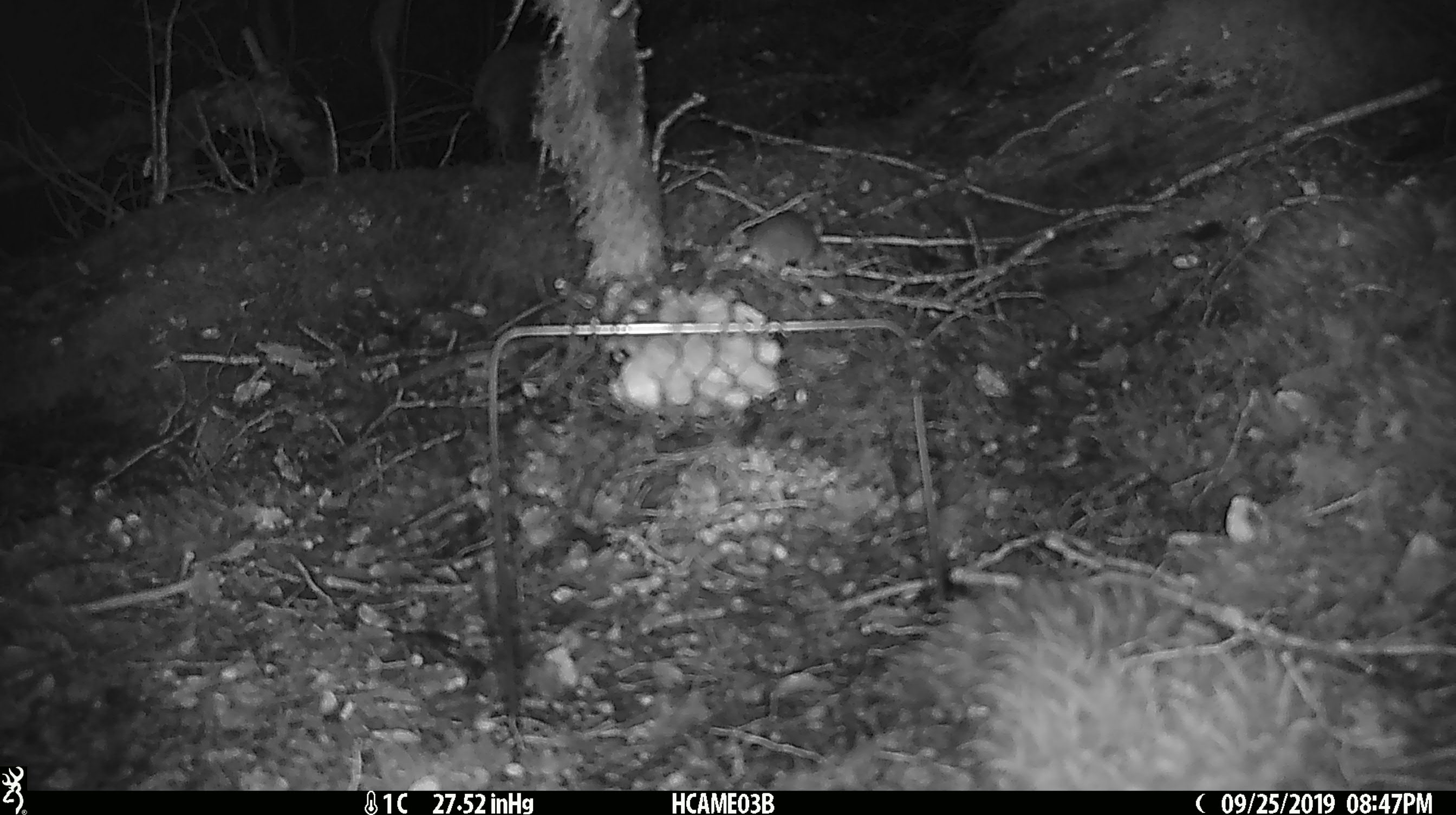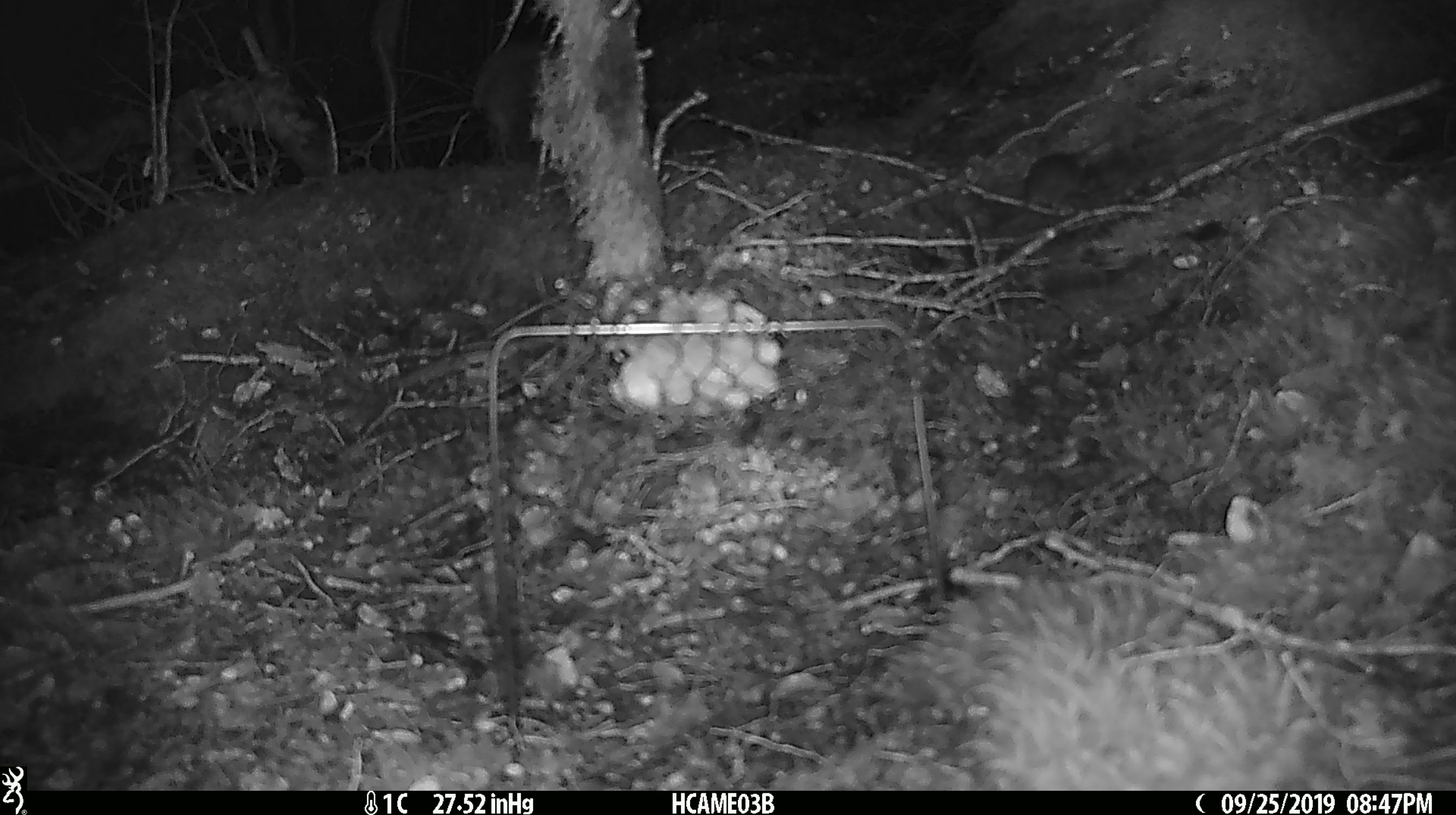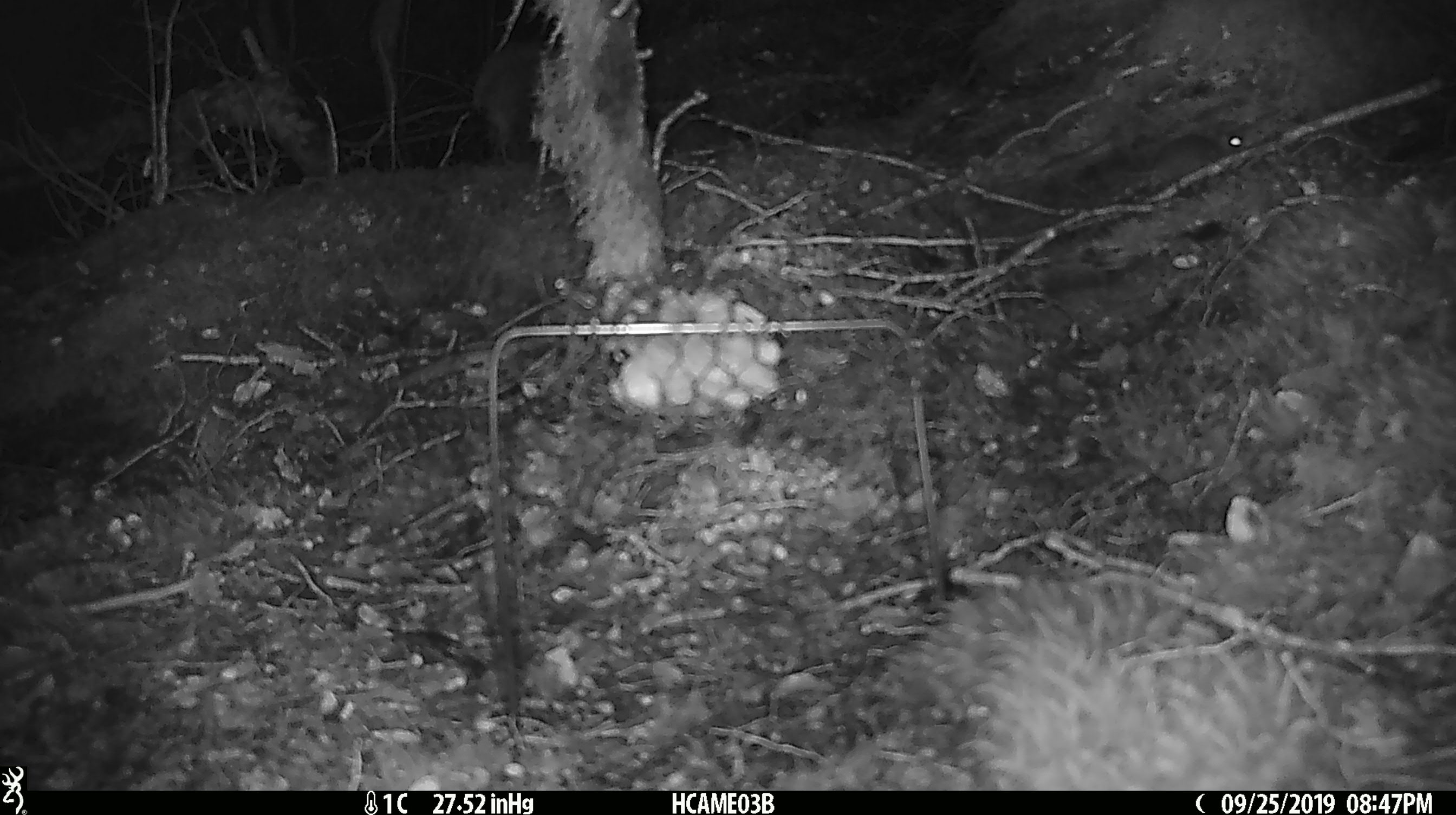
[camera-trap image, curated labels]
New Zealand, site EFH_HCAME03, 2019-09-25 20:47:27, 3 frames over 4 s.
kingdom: Animalia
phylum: Chordata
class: Mammalia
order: Rodentia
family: Muridae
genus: Mus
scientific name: Mus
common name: mouse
Mouse (Mus).